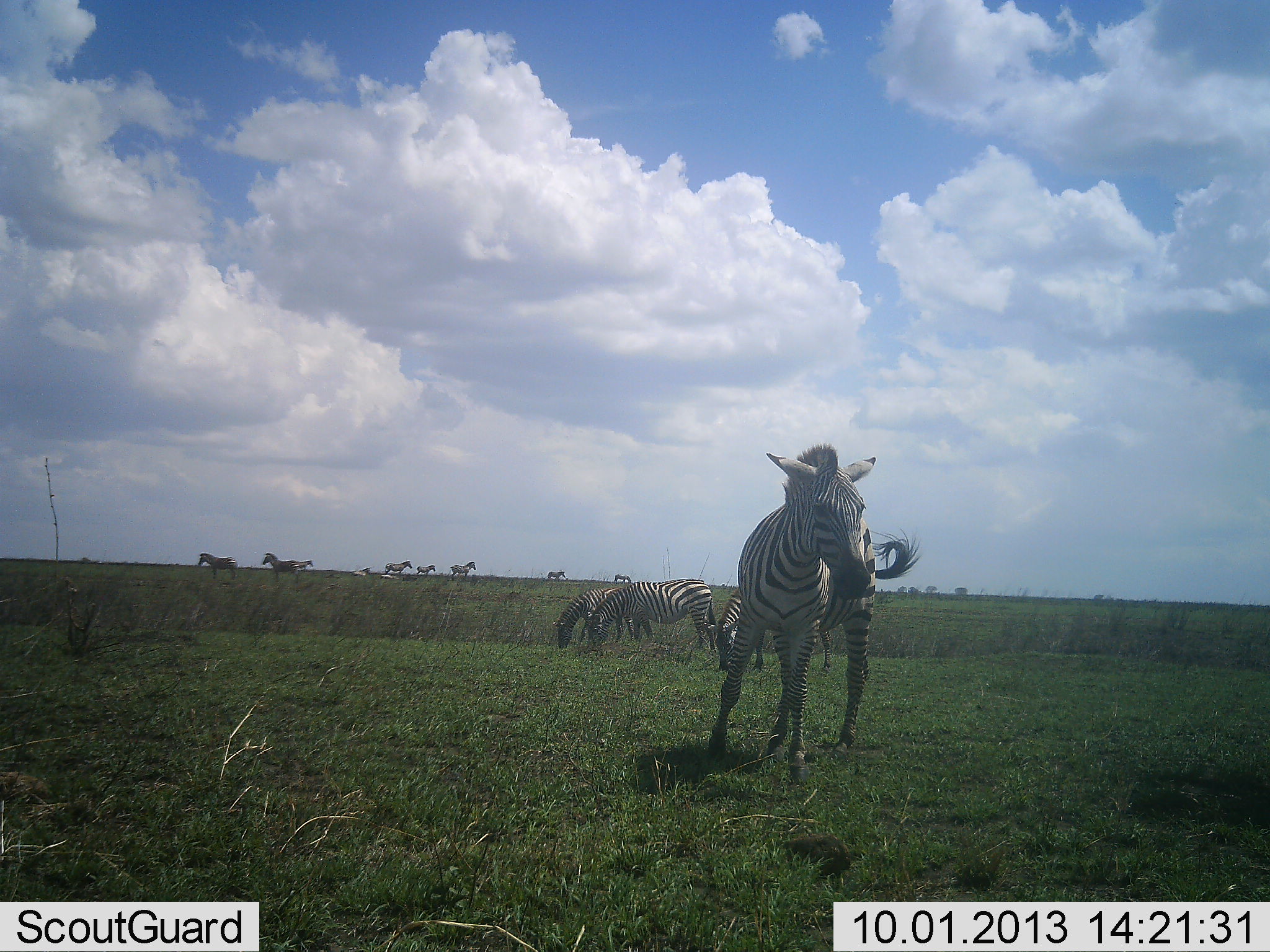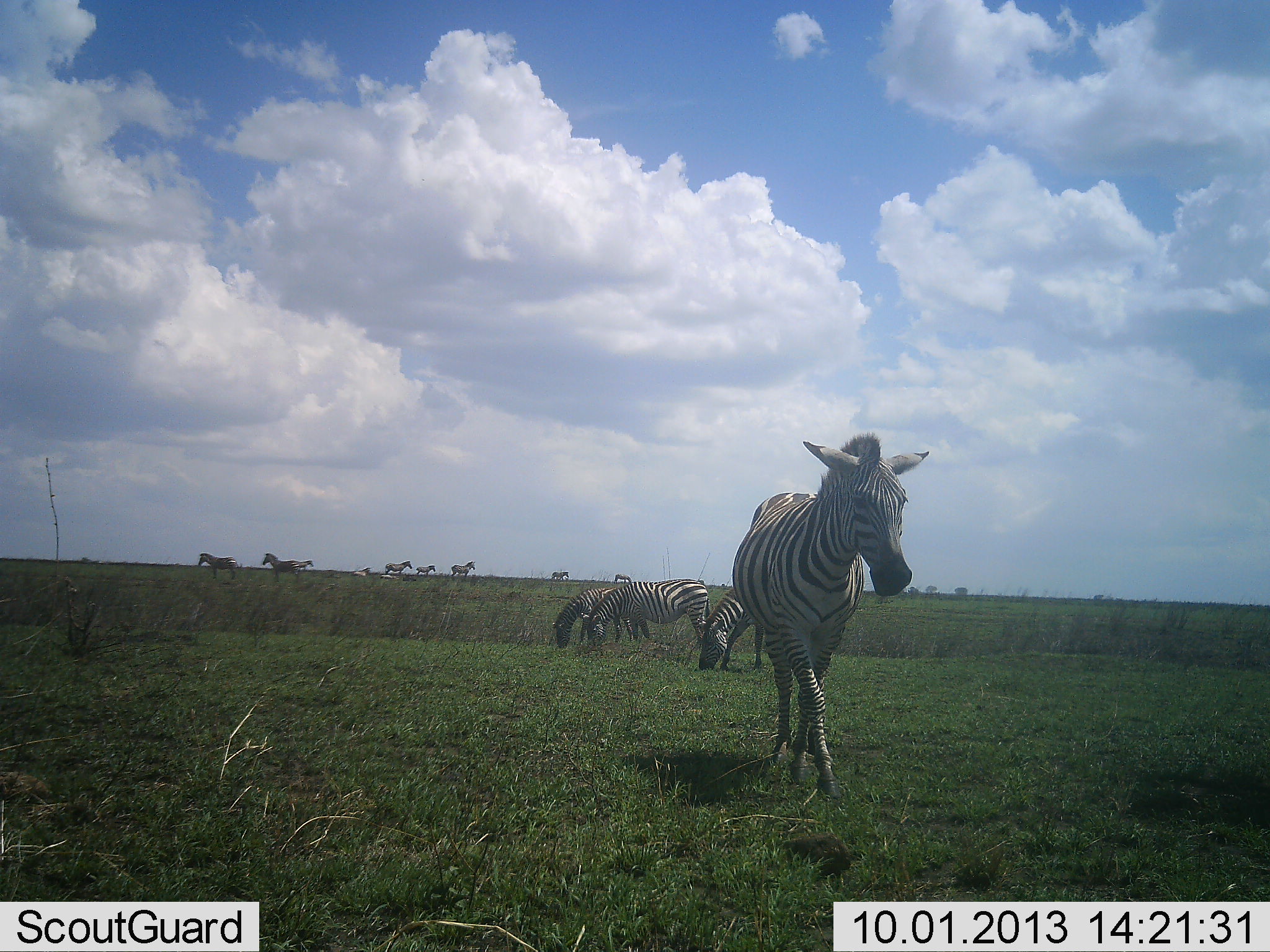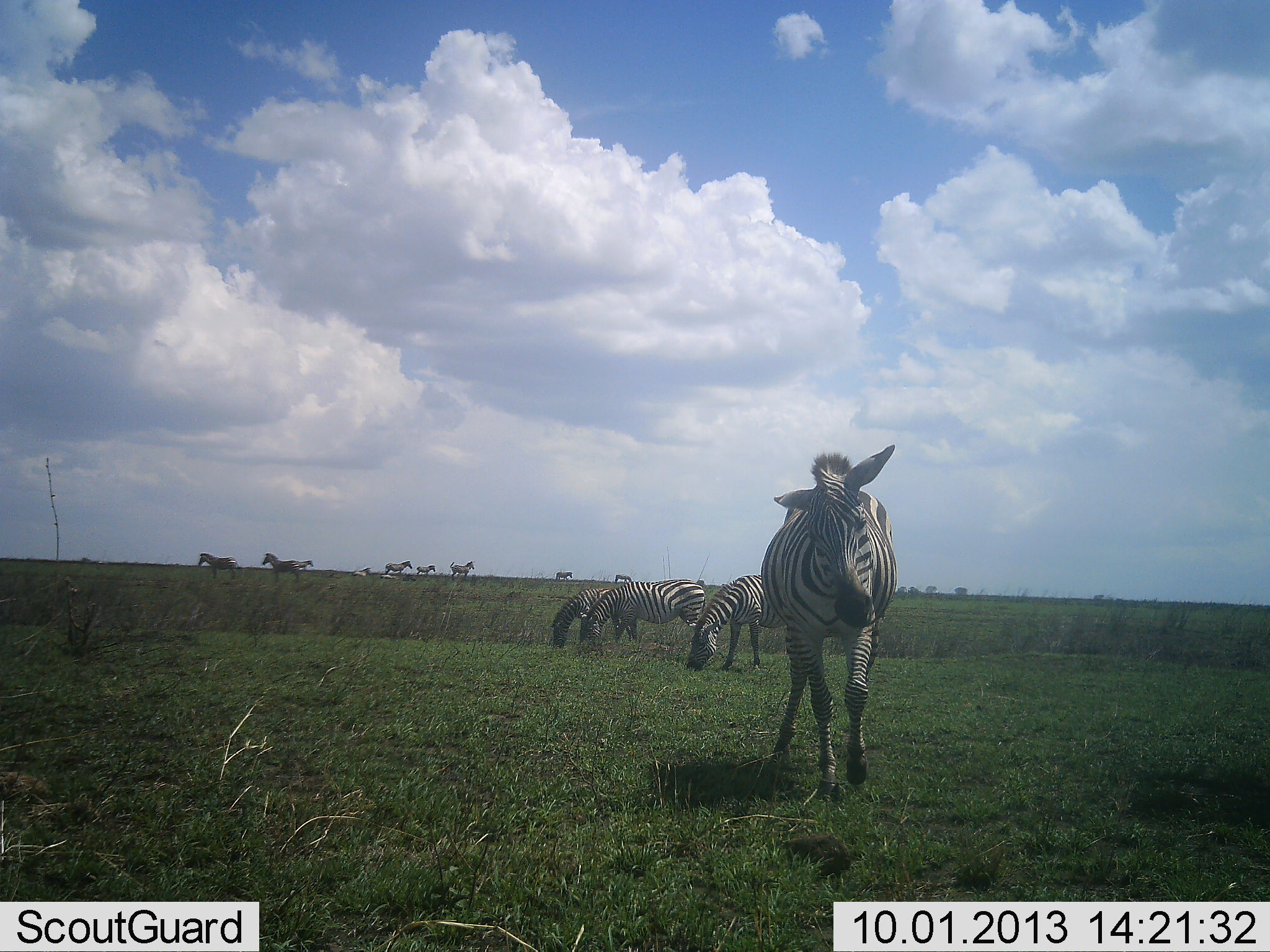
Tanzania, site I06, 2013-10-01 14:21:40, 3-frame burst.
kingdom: Animalia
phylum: Chordata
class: Mammalia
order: Perissodactyla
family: Equidae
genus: Equus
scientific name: Equus quagga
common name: plains zebra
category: zebra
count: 11-50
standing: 78%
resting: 12%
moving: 62%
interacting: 6%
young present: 6%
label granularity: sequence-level